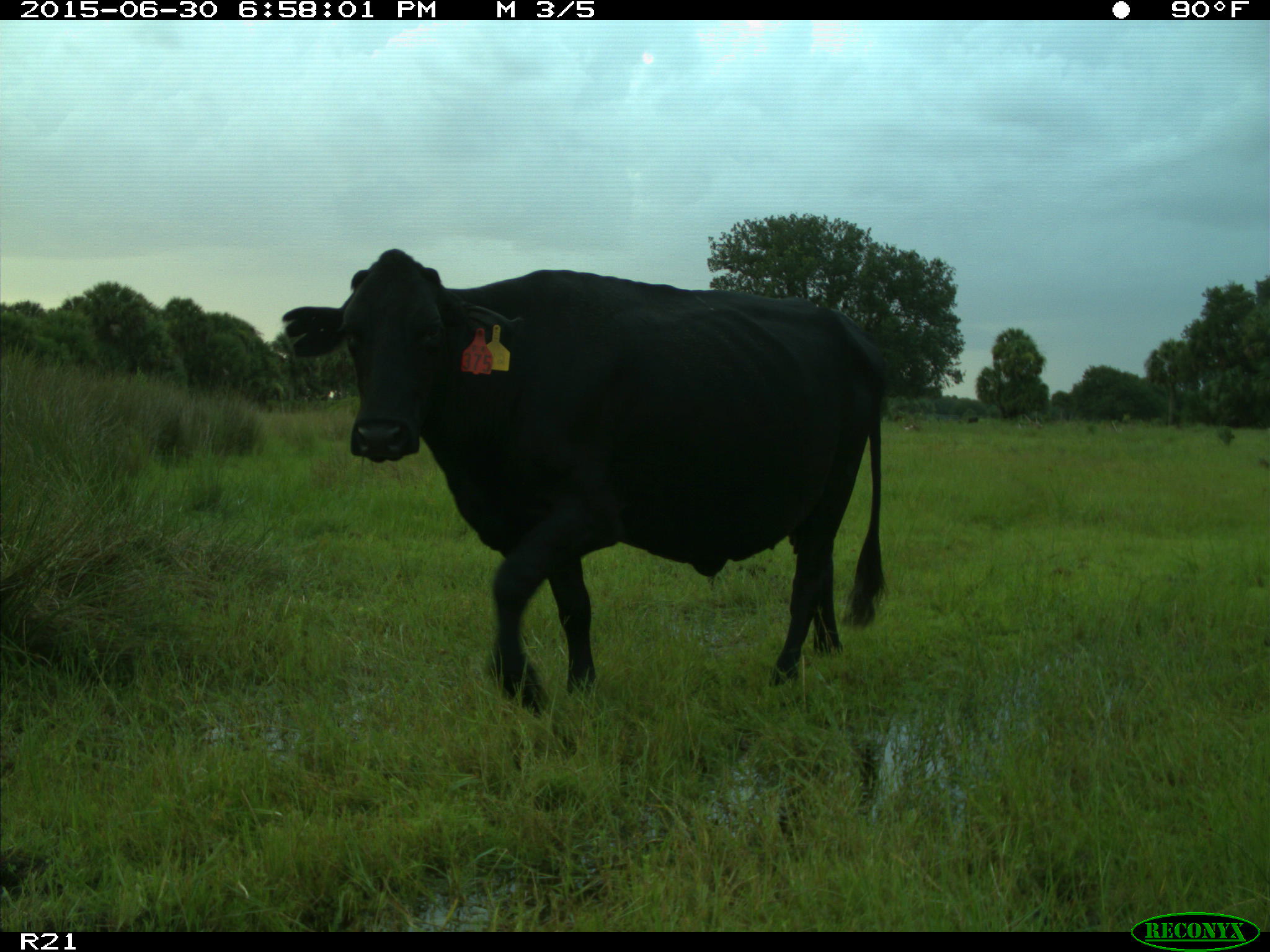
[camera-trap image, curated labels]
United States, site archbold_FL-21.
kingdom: Animalia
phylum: Chordata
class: Mammalia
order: Artiodactyla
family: Bovidae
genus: Bos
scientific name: Bos taurus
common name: domestic cow